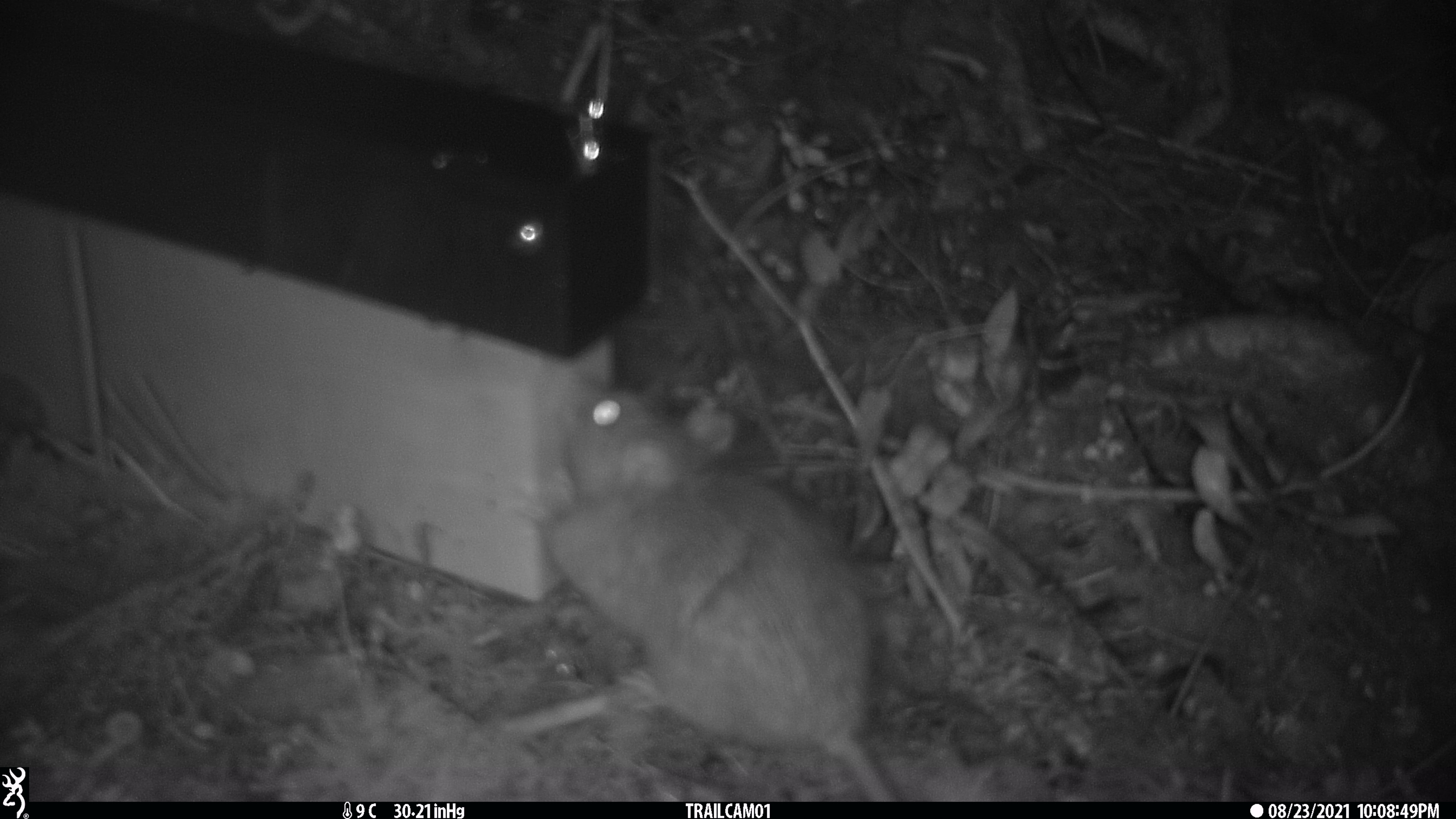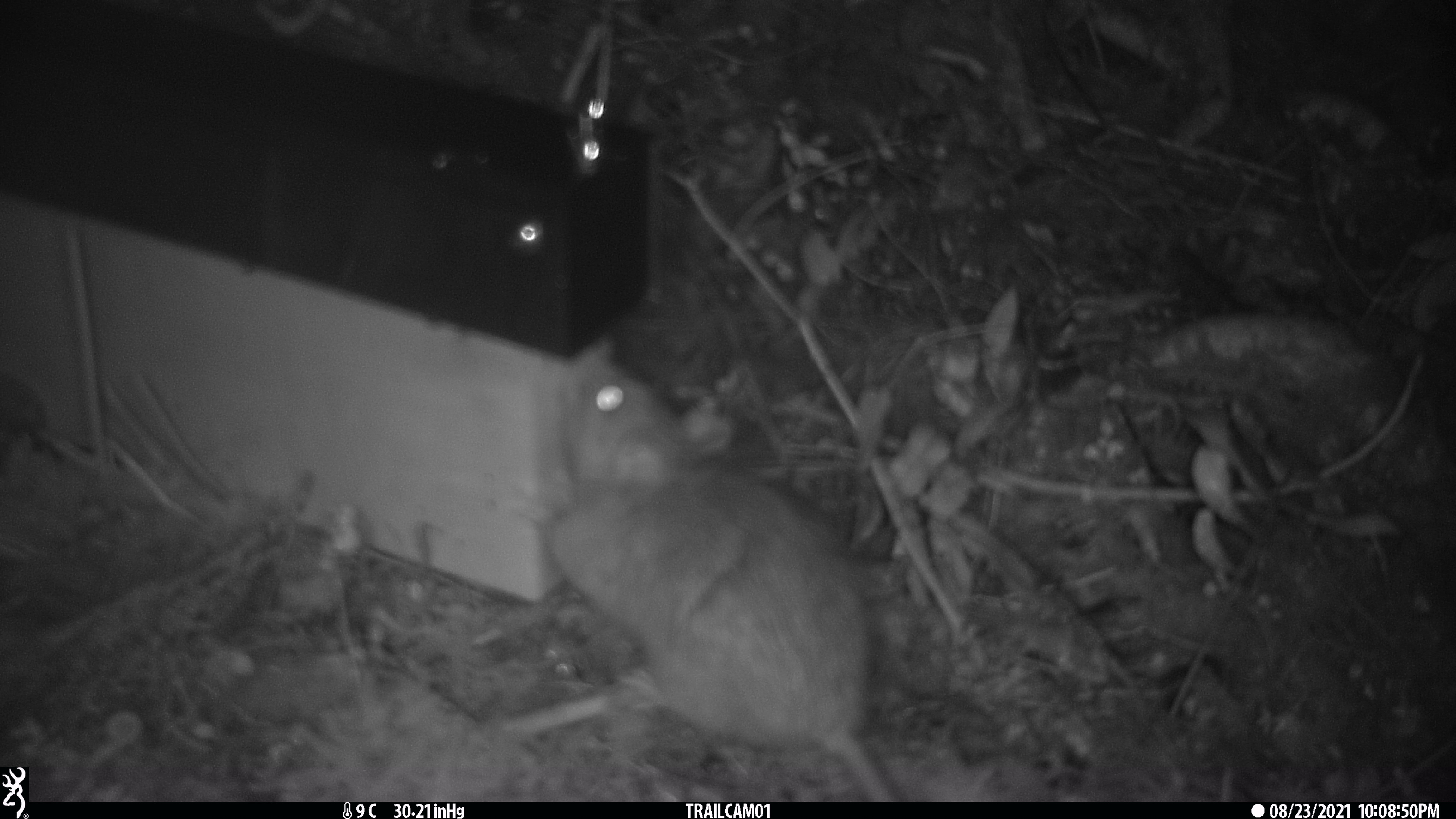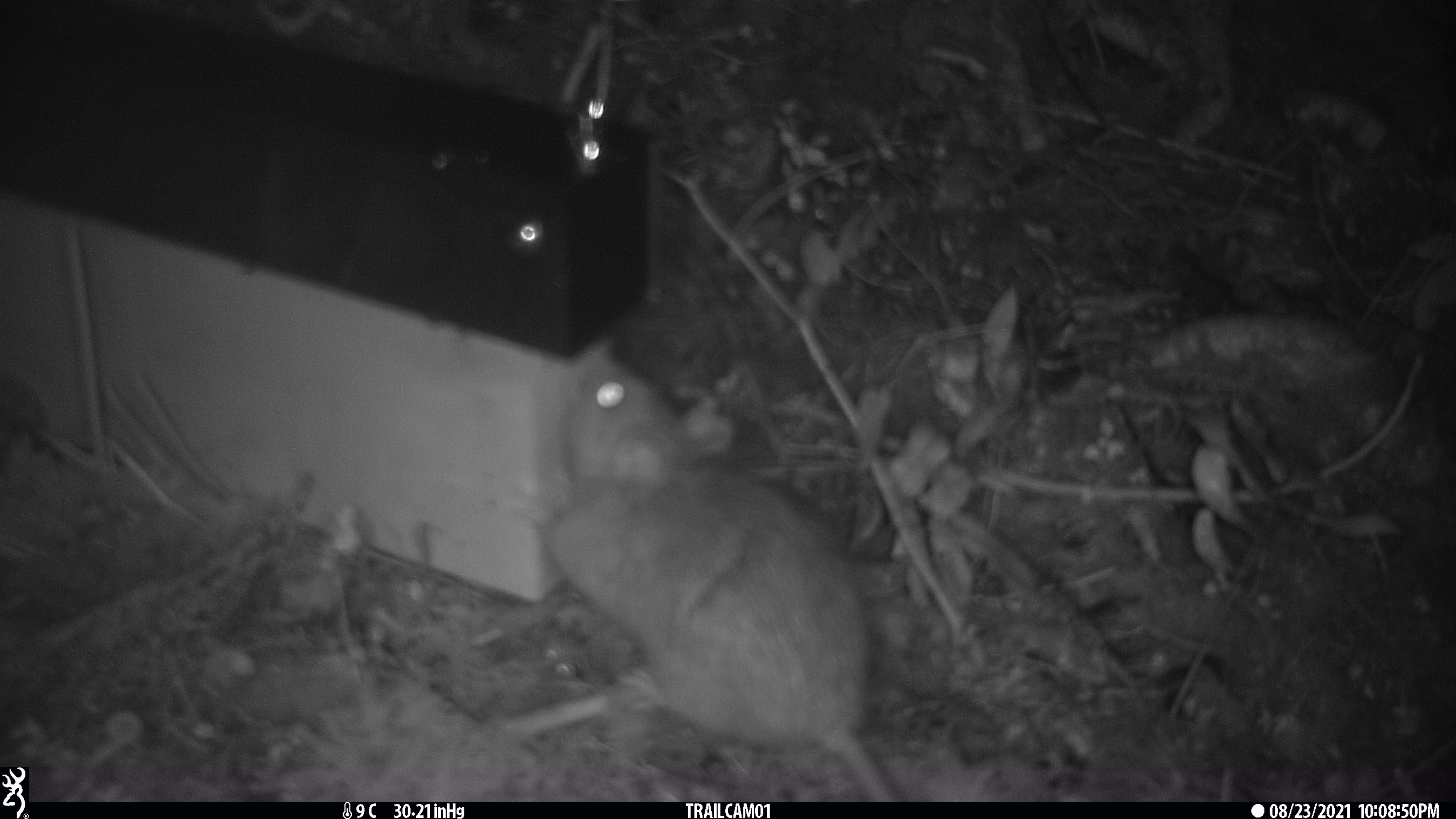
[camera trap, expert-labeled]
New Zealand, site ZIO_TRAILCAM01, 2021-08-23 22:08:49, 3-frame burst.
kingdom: Animalia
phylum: Chordata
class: Mammalia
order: Rodentia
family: Muridae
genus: Rattus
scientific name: Rattus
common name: rat